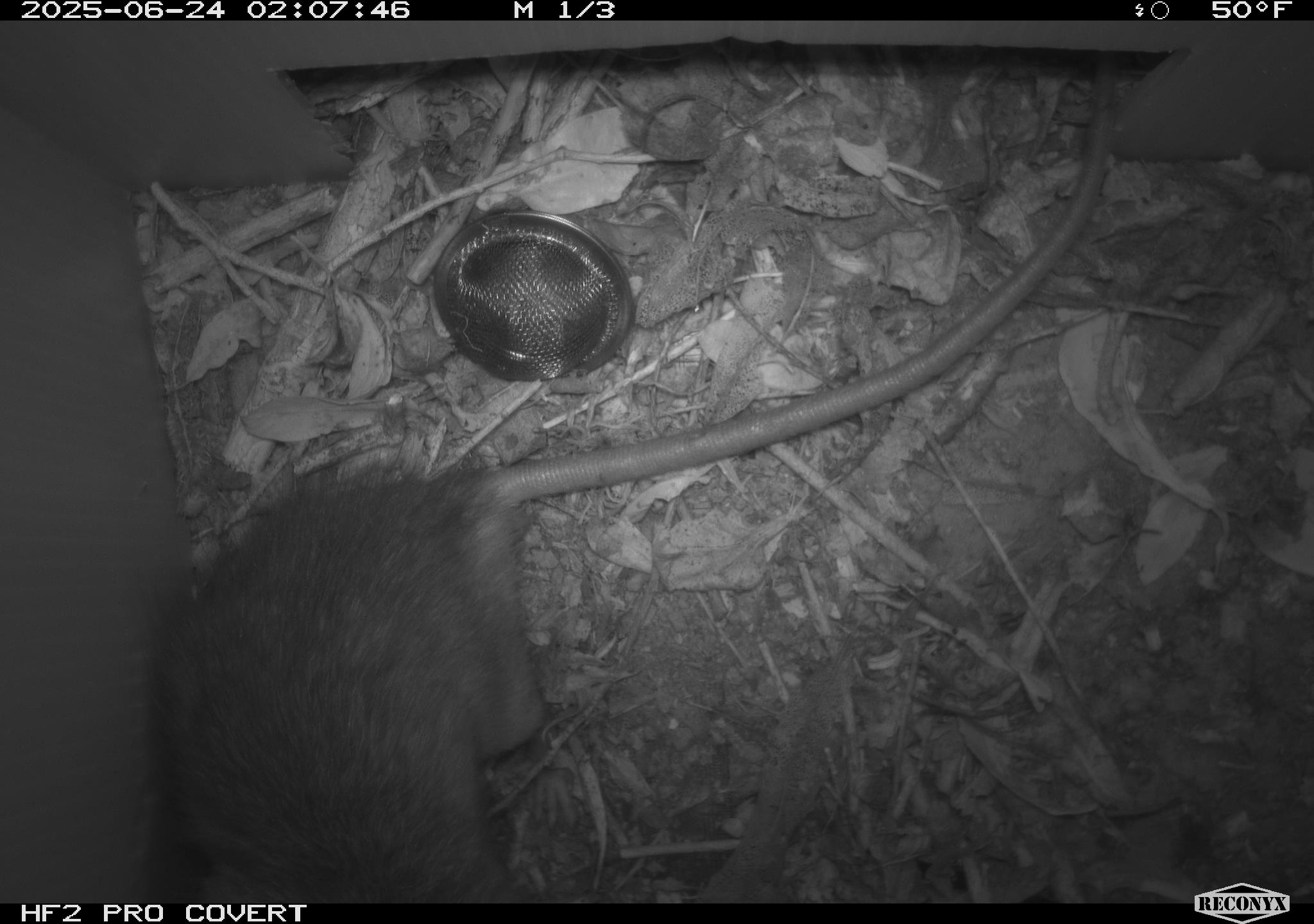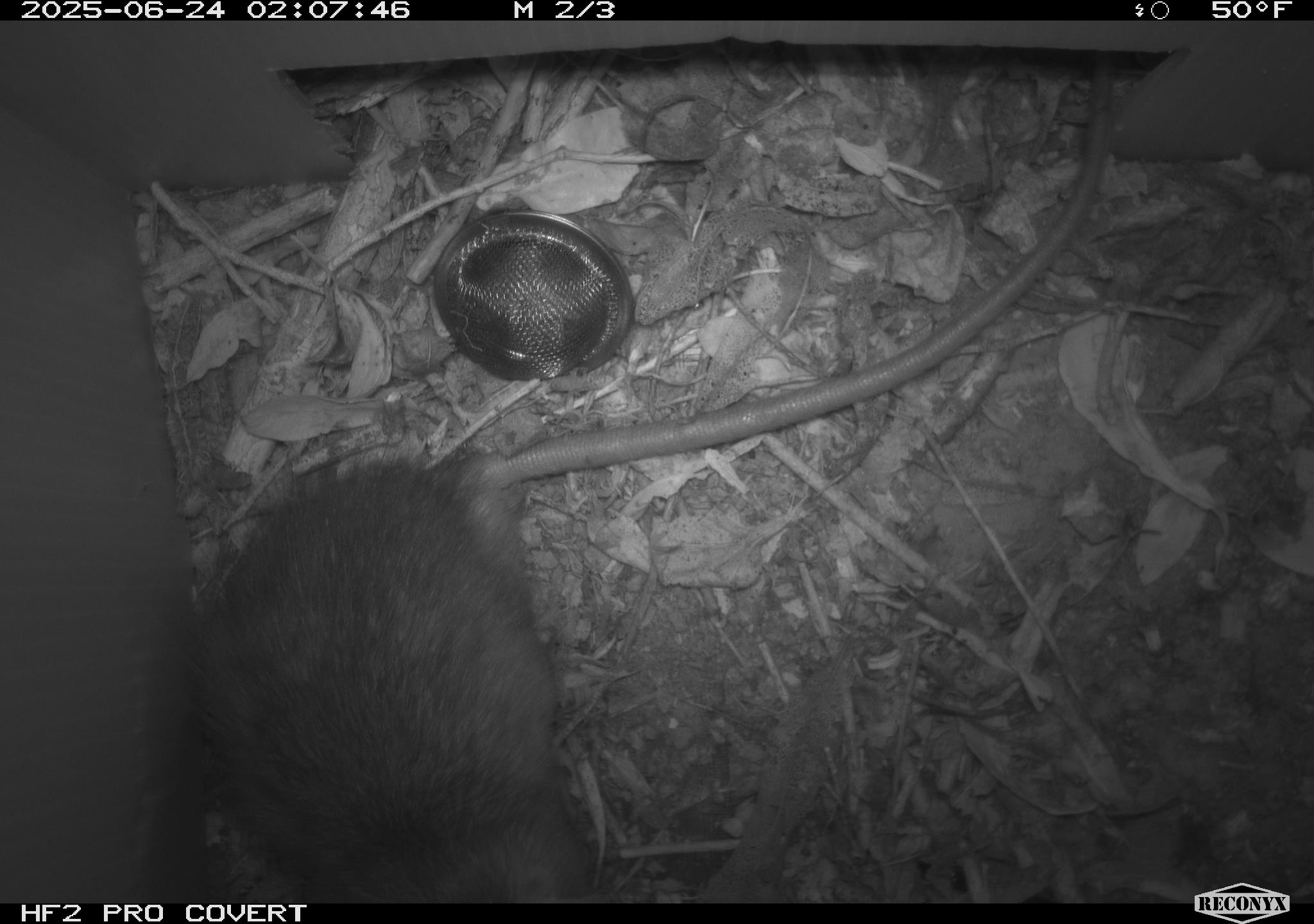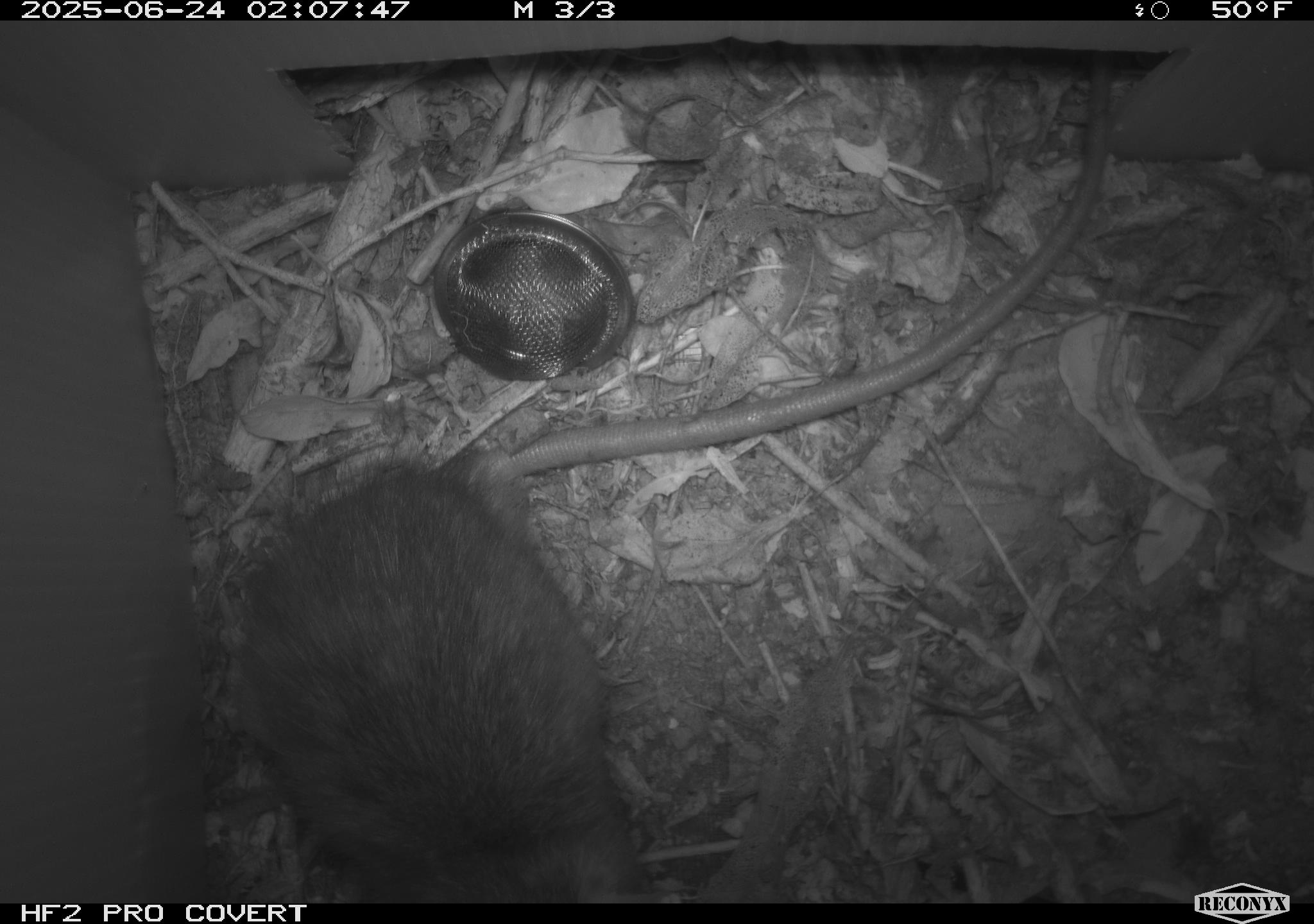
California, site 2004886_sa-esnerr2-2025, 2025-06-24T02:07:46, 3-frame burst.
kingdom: Animalia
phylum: Chordata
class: Mammalia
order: Rodentia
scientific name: Rodentia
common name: rodent